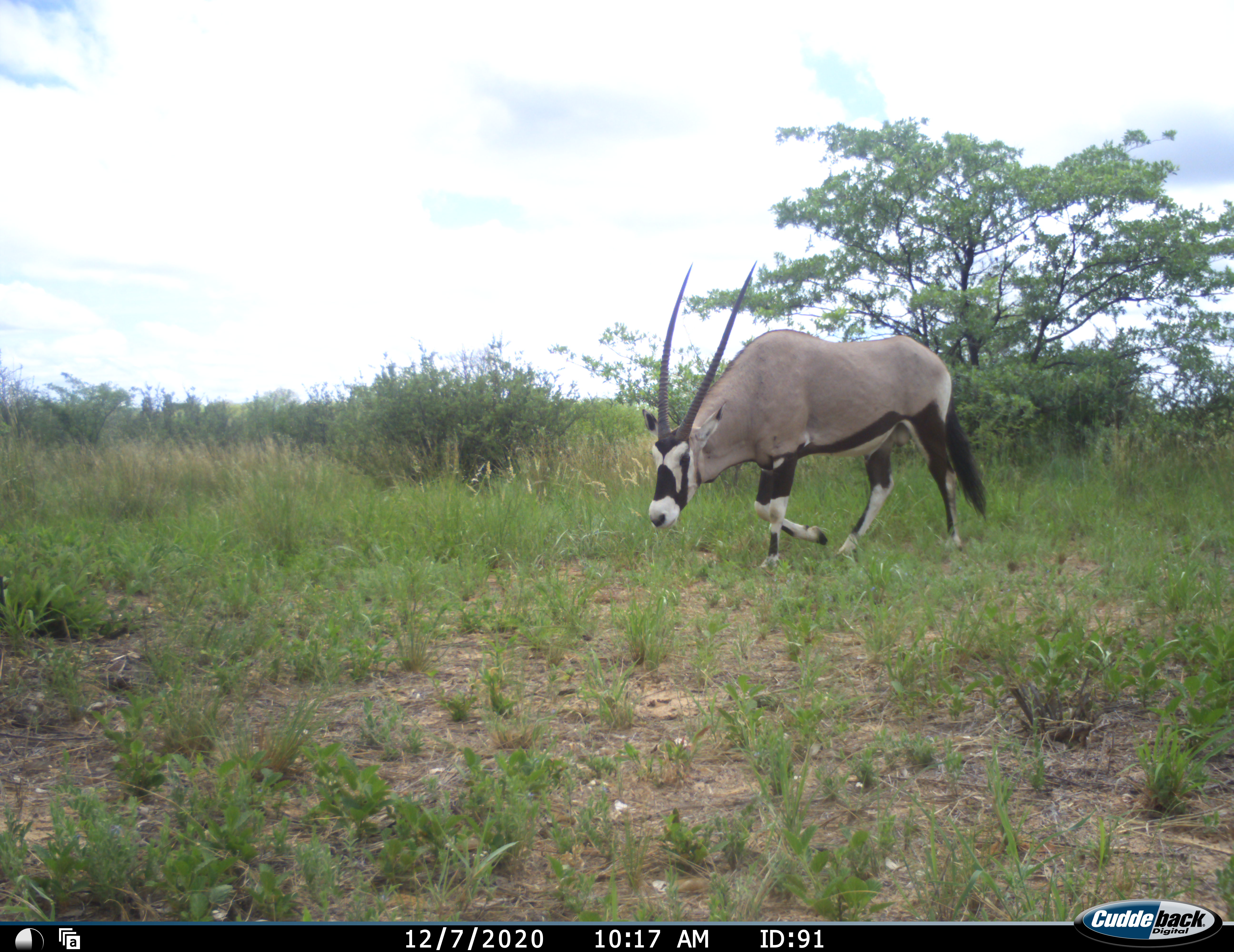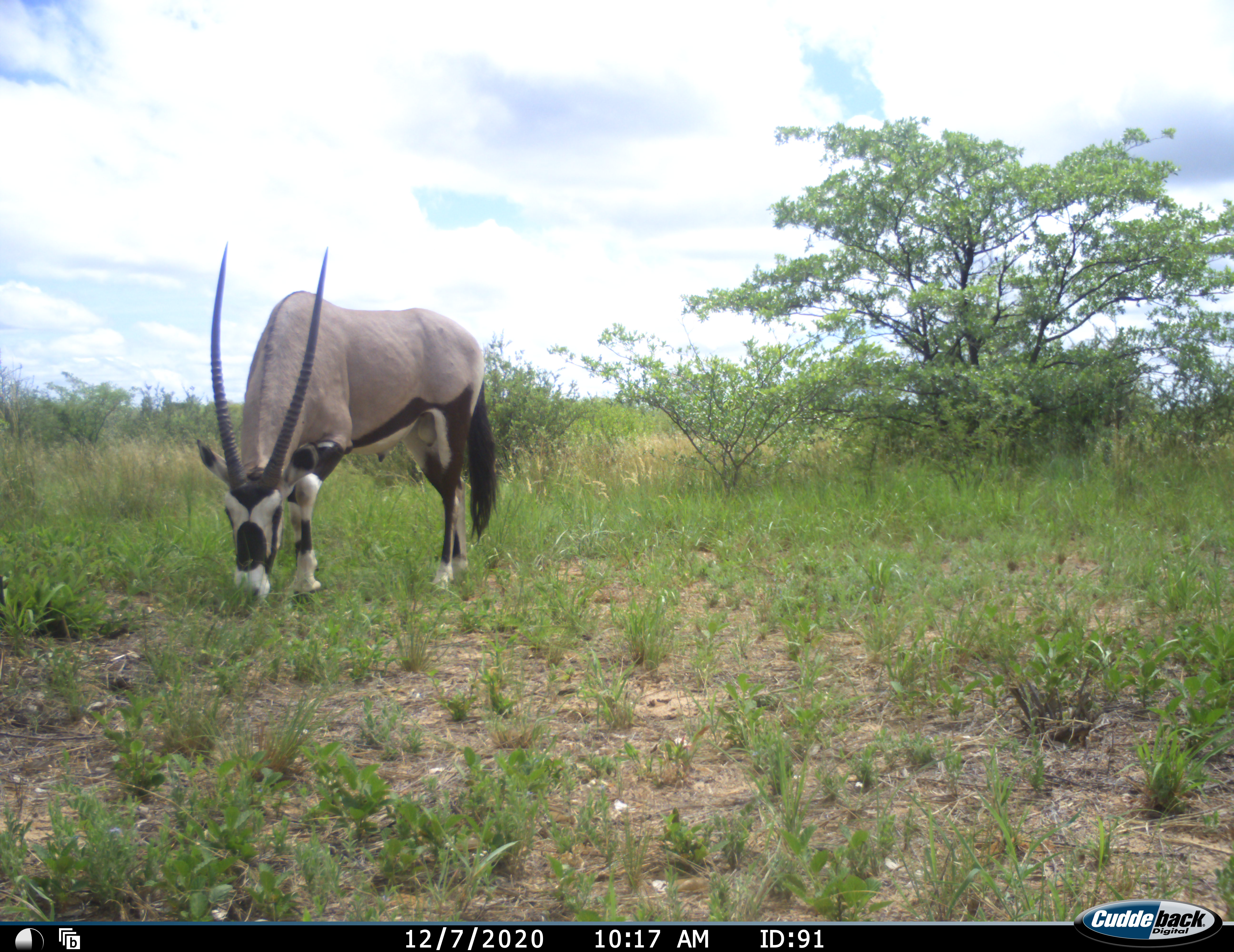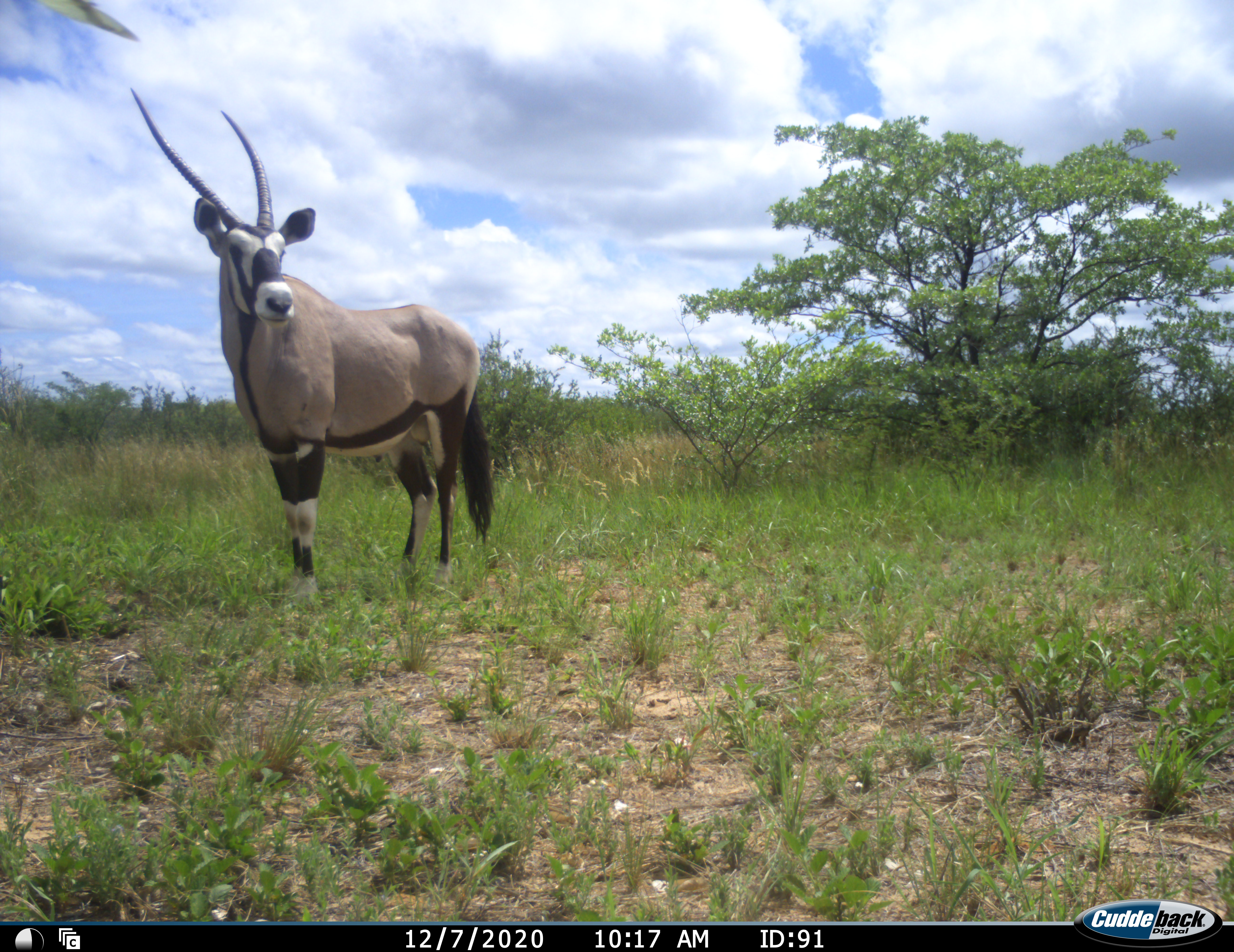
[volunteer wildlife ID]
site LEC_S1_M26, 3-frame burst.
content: unidentified animal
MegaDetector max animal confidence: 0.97